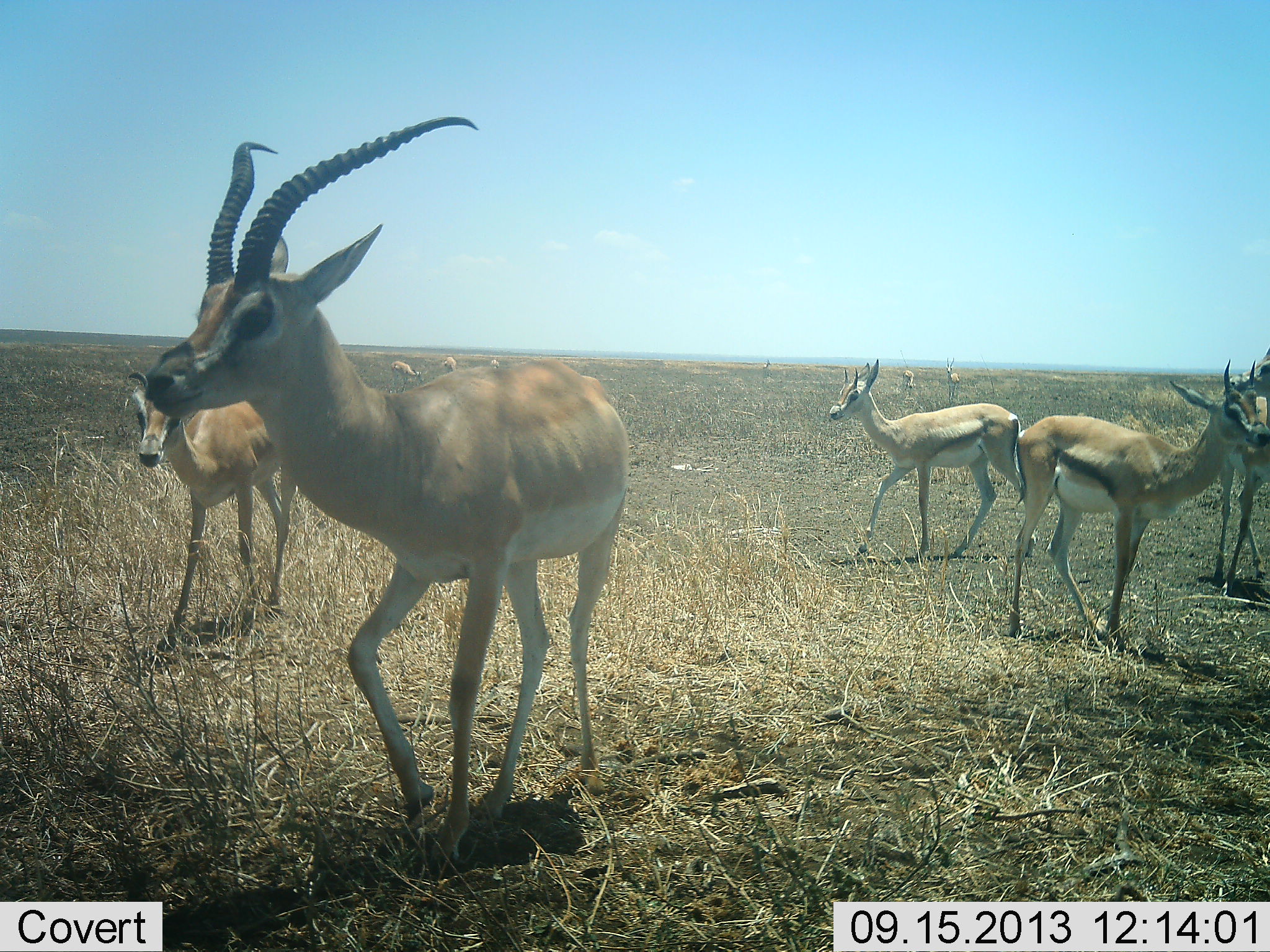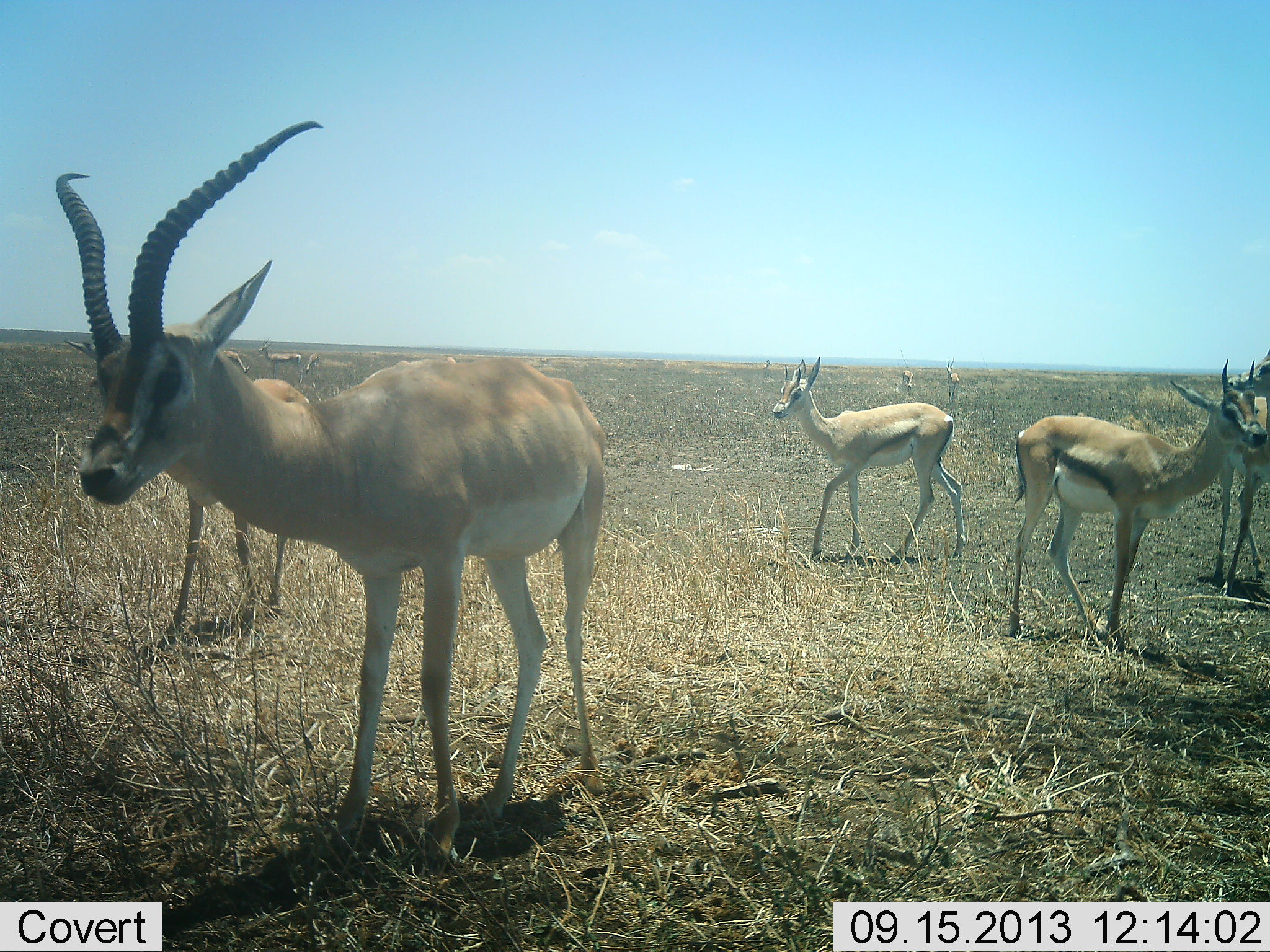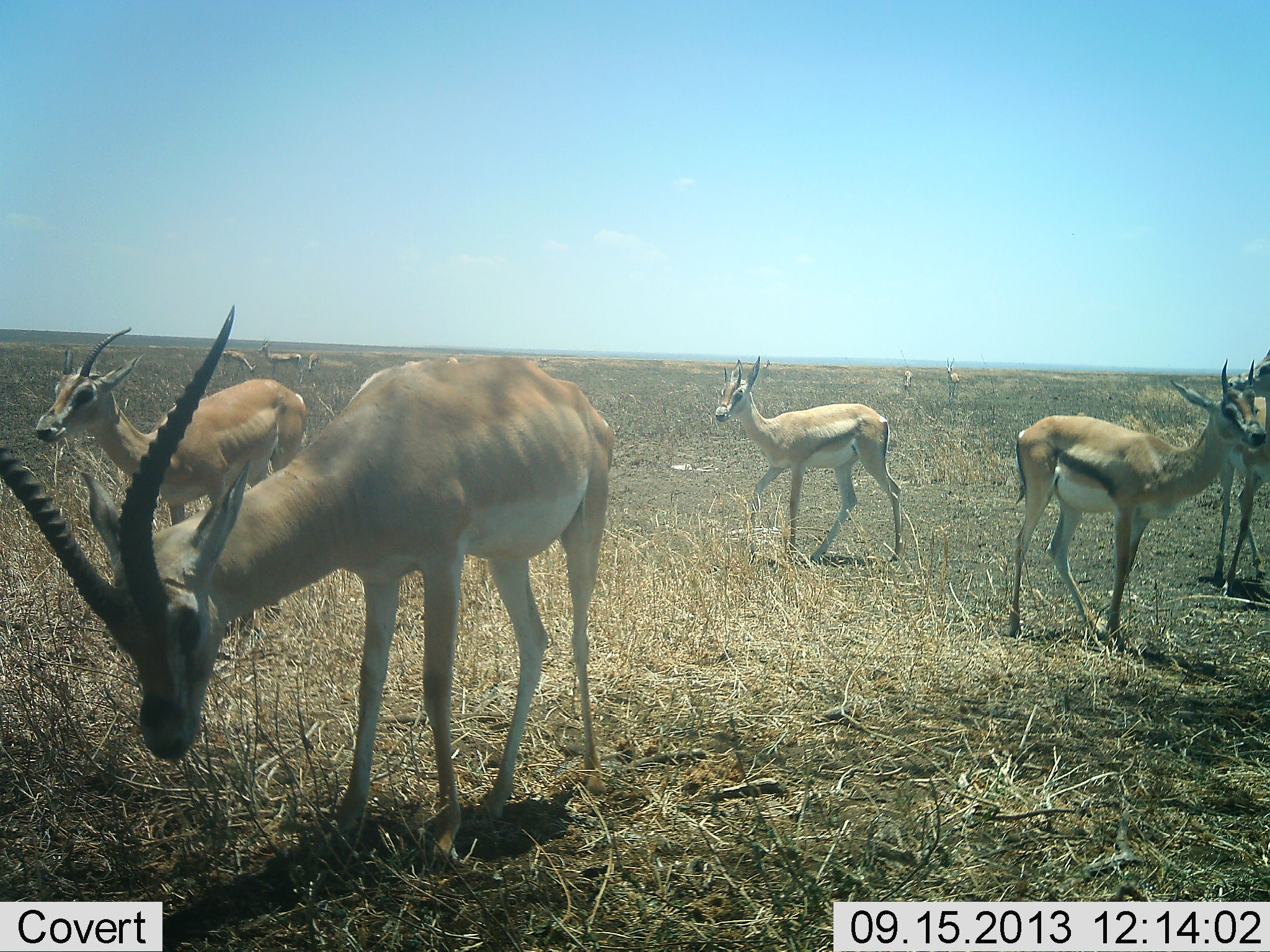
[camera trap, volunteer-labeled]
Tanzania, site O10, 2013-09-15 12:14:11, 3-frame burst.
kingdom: Animalia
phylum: Chordata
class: Mammalia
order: Artiodactyla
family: Bovidae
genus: Nanger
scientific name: Nanger granti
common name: grant's gazelle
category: gazellegrants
Gazellegrants (grant's gazelle) (Nanger granti), count 4. Behavior (volunteer vote fractions): standing 88%, resting 0%, moving 24%, interacting 6%. Young present (vote fraction): 12%. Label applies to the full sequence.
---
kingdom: Animalia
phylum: Chordata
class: Mammalia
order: Artiodactyla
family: Bovidae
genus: Eudorcas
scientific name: Eudorcas thomsonii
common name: thomson's gazelle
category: gazellethomsons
Gazellethomsons (thomson's gazelle) (Eudorcas thomsonii), count 5. Behavior (volunteer vote fractions): standing 92%, resting 8%, moving 46%, interacting 0%. Young present (vote fraction): 15%. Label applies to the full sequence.